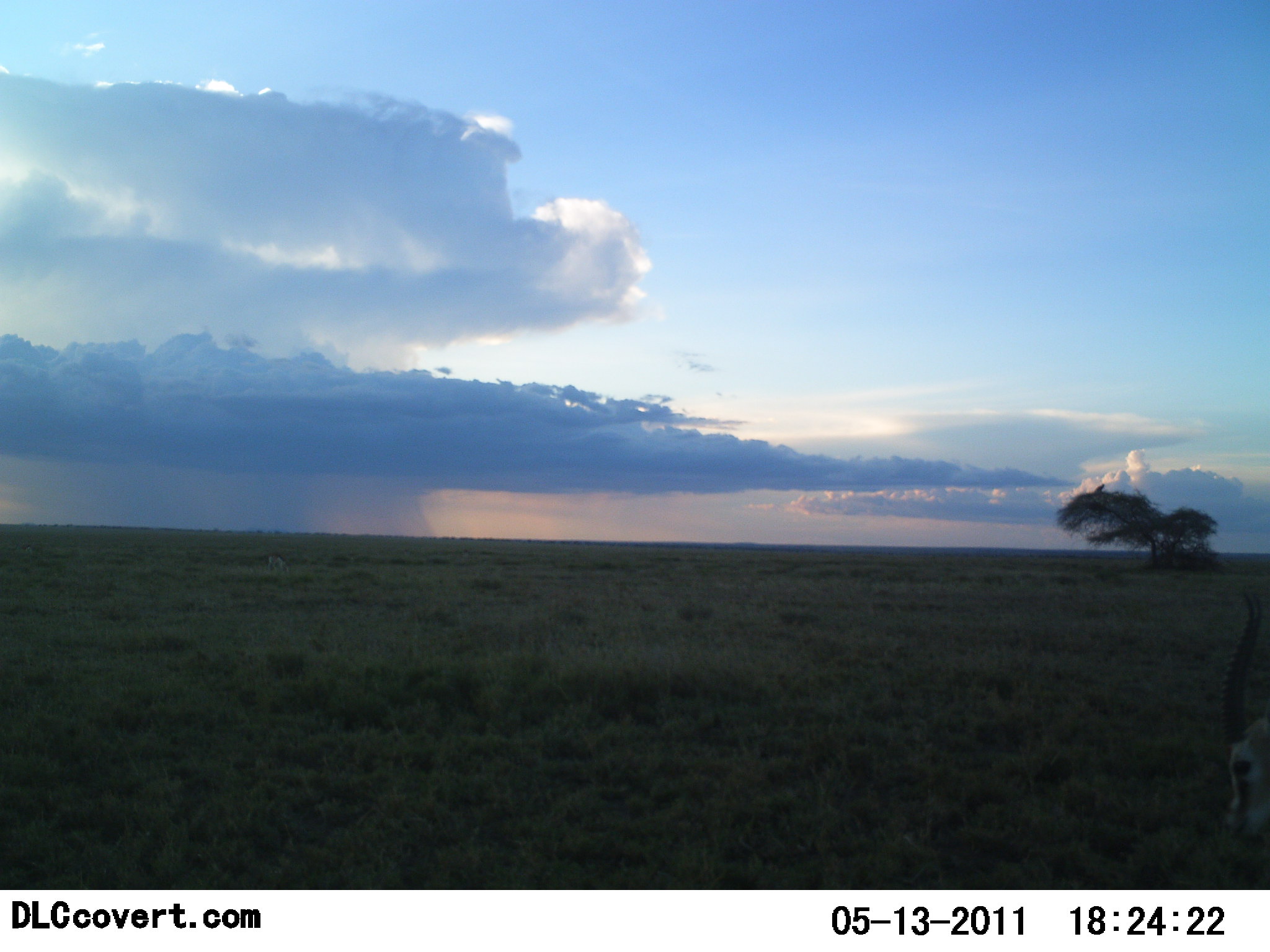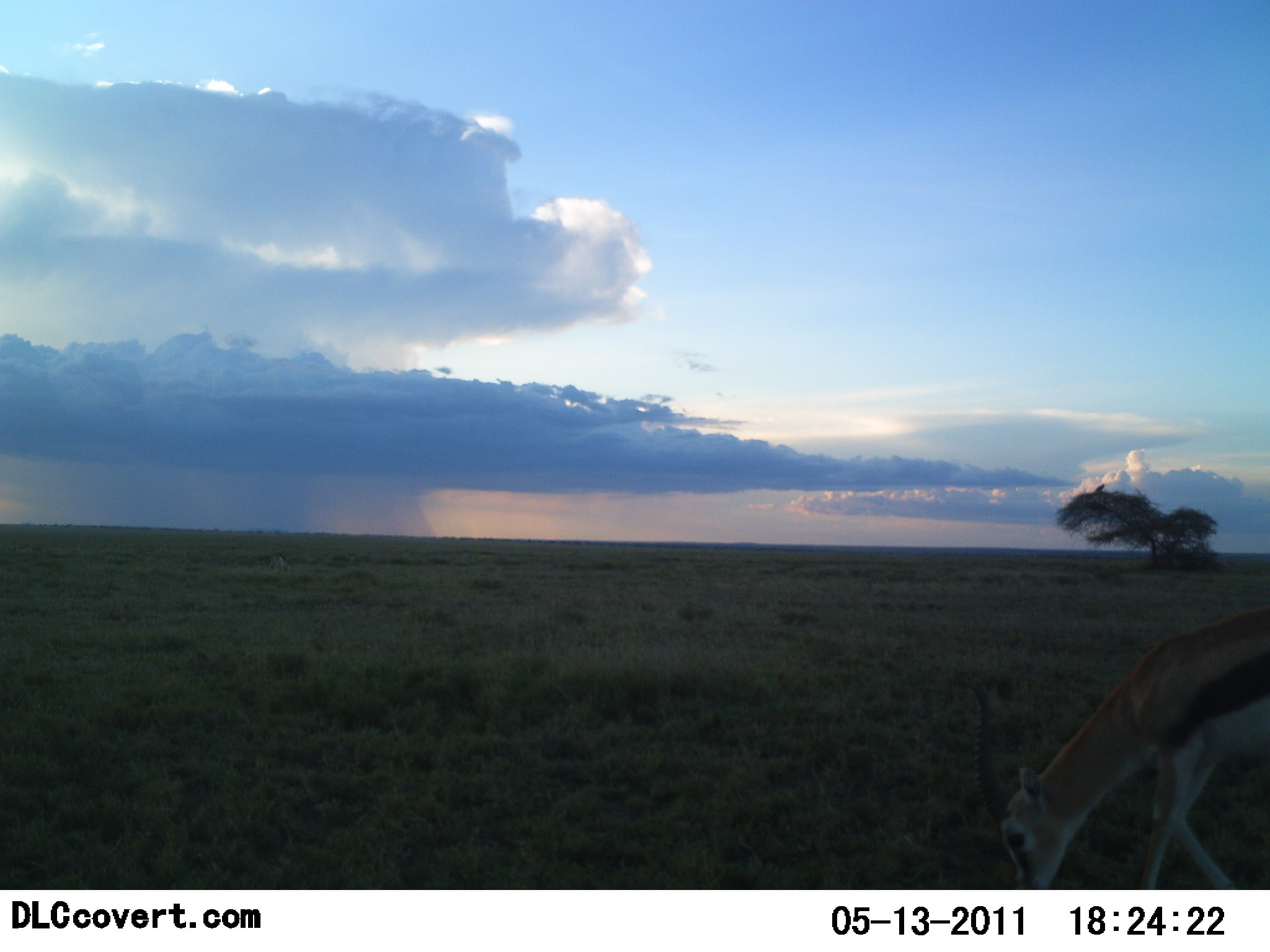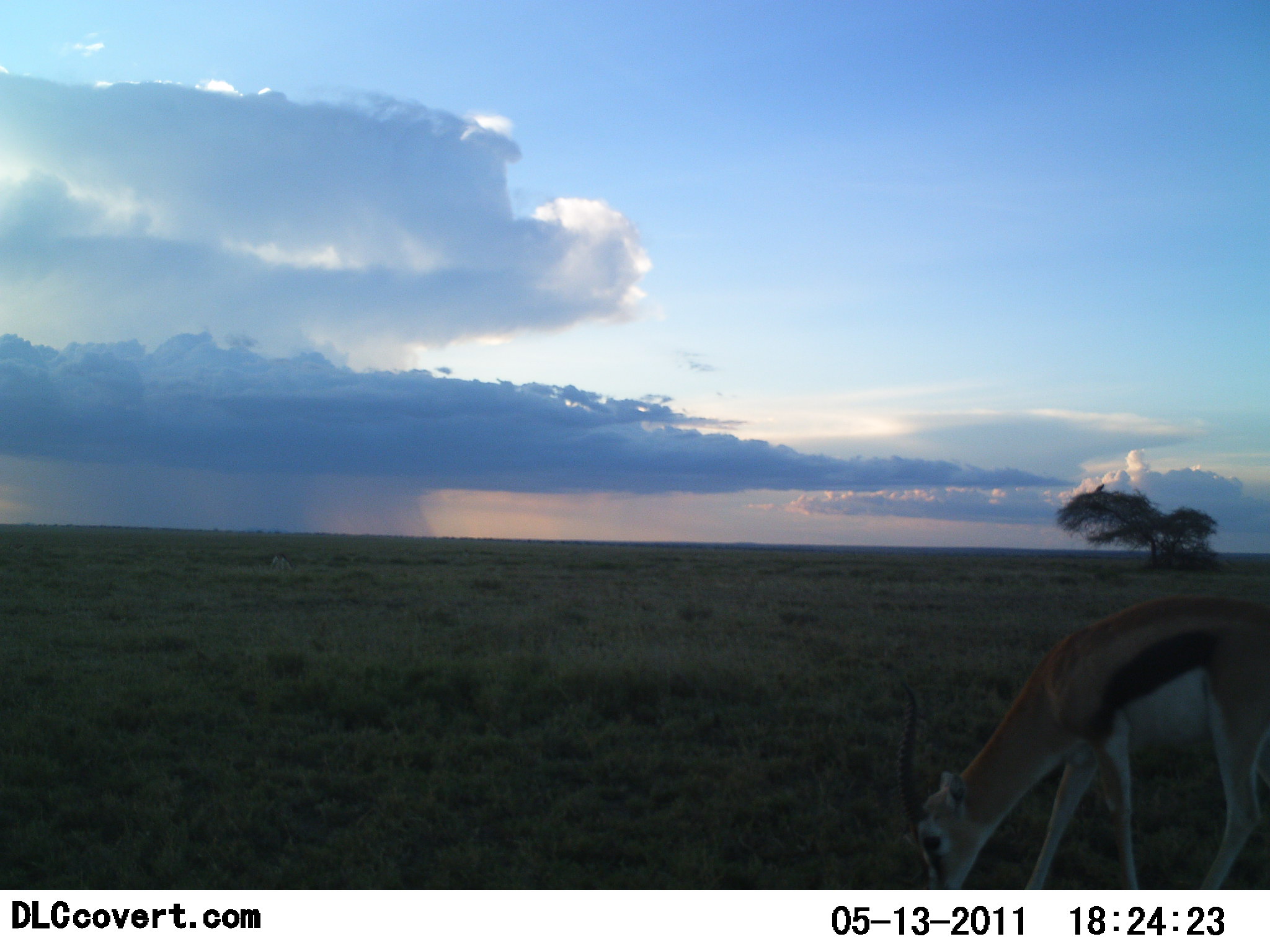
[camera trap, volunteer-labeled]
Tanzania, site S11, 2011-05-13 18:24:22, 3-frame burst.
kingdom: Animalia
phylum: Chordata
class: Mammalia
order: Artiodactyla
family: Bovidae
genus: Eudorcas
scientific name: Eudorcas thomsonii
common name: thomson's gazelle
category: gazellethomsons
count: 1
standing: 23%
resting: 0%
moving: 31%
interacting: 0%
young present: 0%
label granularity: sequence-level